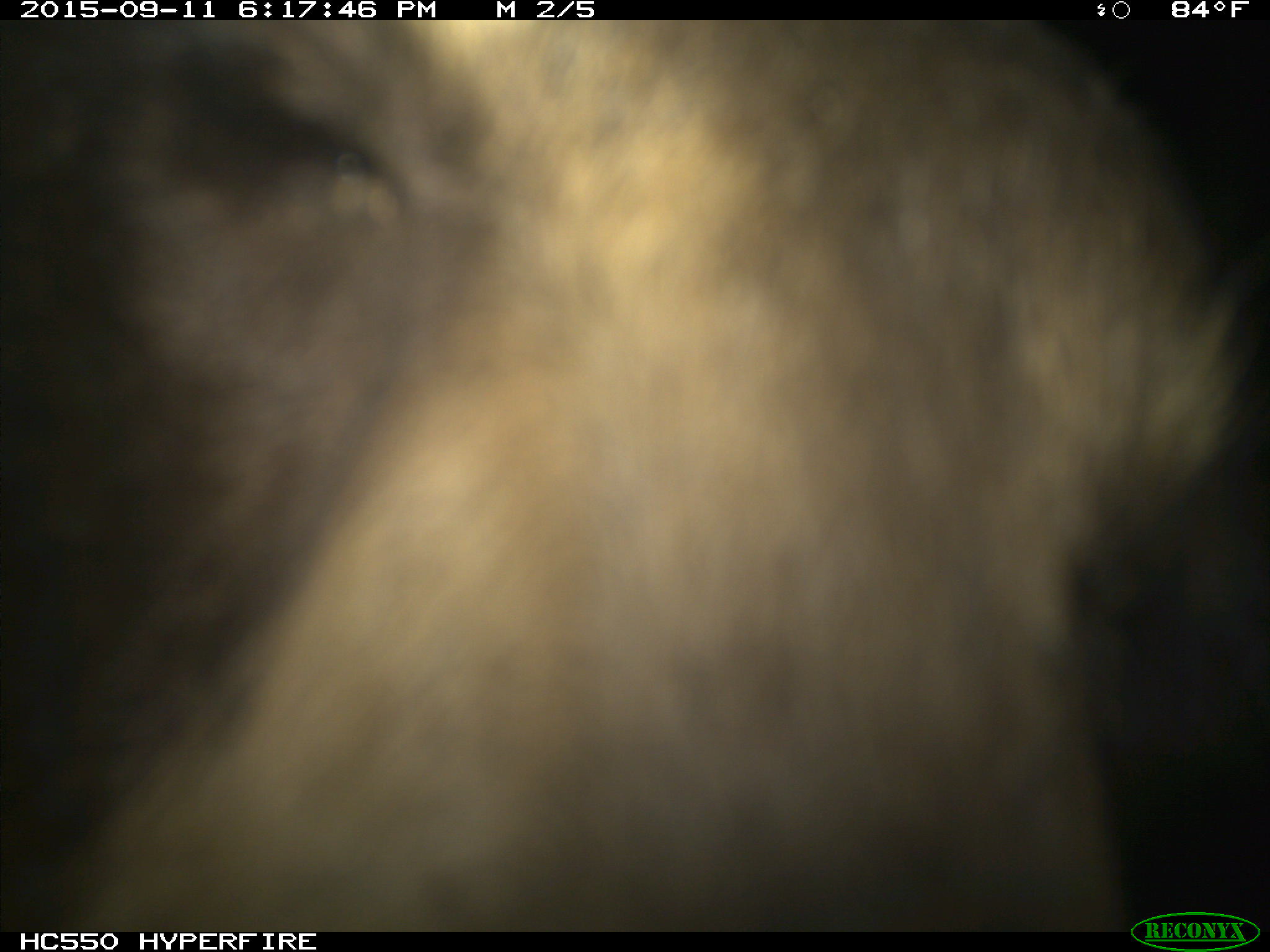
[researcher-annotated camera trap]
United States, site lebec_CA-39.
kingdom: Animalia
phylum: Chordata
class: Mammalia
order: Carnivora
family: Ursidae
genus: Ursus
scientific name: Ursus americanus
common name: american black bear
Ursus americanus (american black bear).